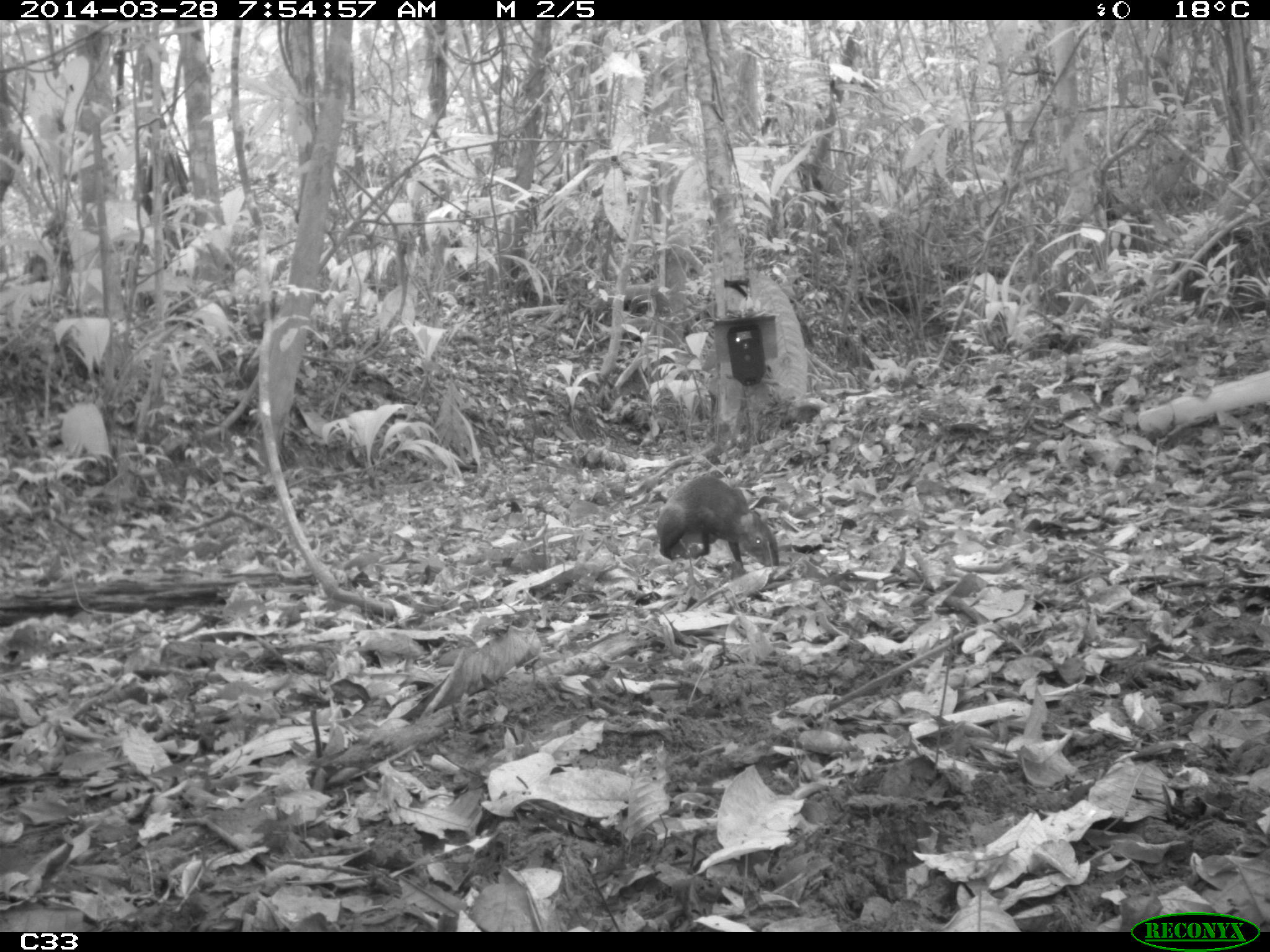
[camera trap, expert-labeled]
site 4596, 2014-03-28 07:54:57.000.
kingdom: Animalia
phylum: Chordata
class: Mammalia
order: Rodentia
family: Dasyproctidae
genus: Dasyprocta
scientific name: Dasyprocta leporina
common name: red-rumped agouti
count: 1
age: adult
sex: male